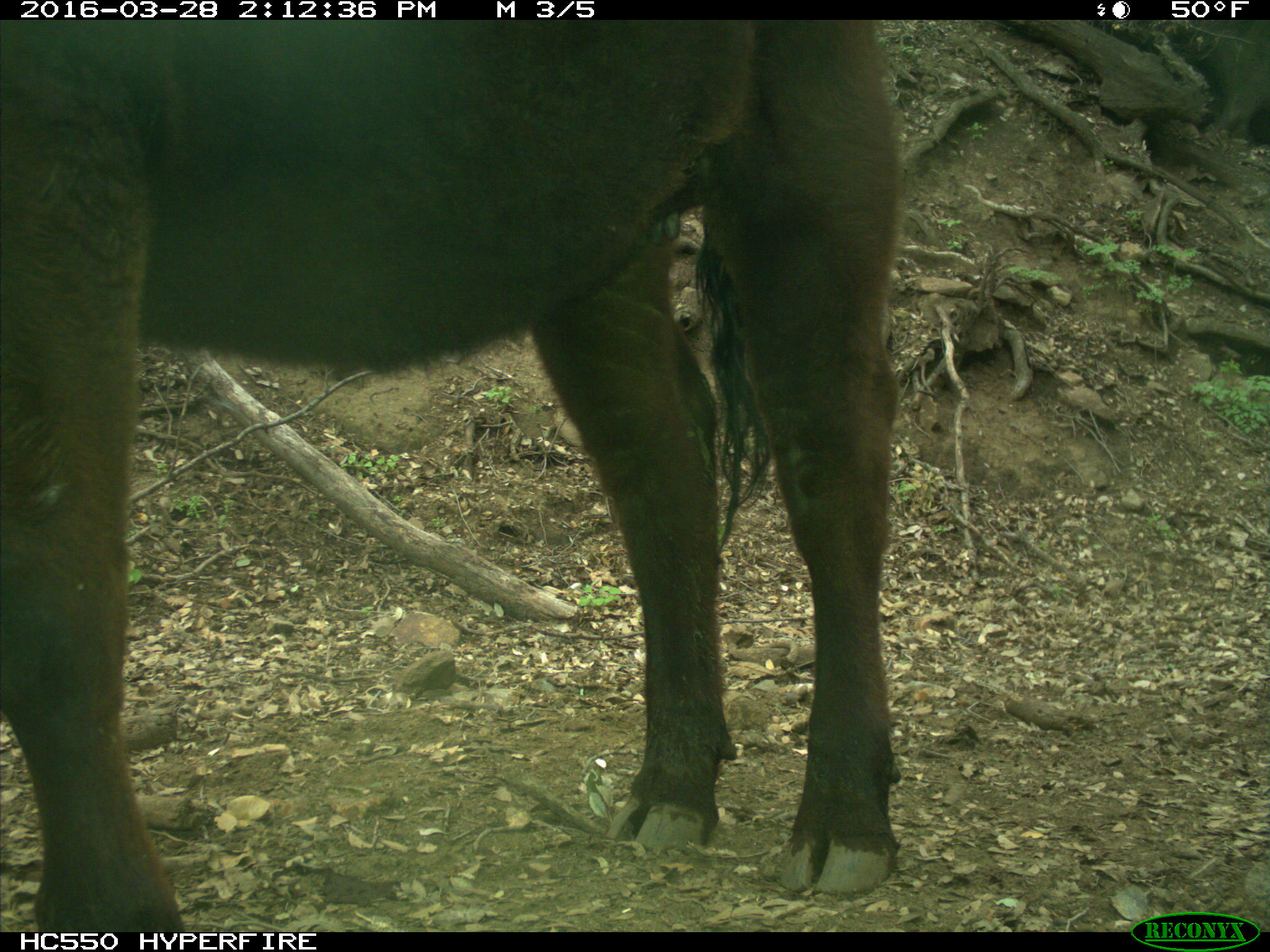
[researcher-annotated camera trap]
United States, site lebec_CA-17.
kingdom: Animalia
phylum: Chordata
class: Mammalia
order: Artiodactyla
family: Bovidae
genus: Bos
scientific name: Bos taurus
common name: domestic cow